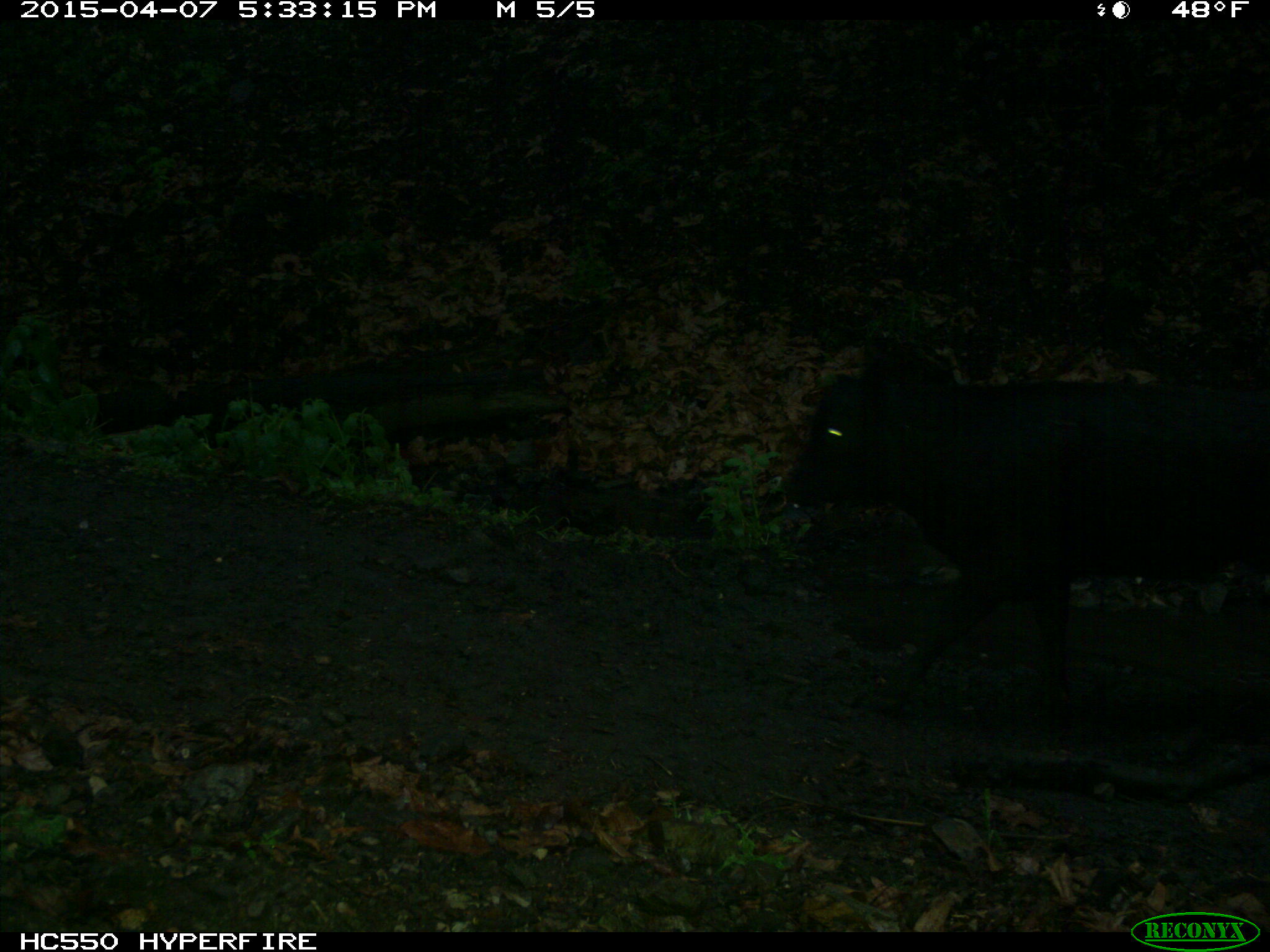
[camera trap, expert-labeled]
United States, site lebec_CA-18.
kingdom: Animalia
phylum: Chordata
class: Mammalia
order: Artiodactyla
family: Bovidae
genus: Bos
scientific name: Bos taurus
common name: domestic cow